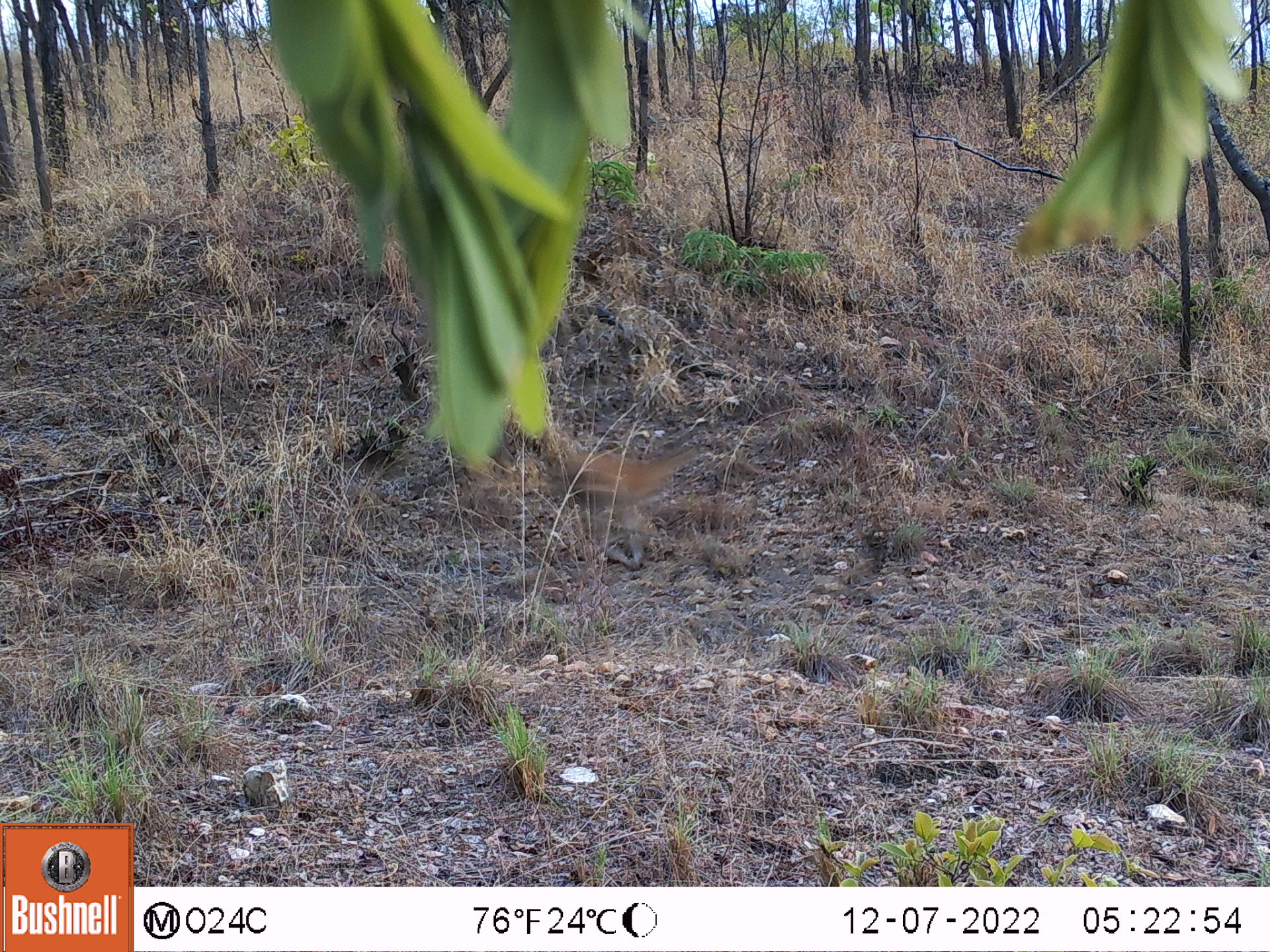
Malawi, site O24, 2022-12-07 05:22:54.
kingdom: Animalia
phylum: Chordata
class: Mammalia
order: Artiodactyla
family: Bovidae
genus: Sylvicapra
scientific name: Sylvicapra grimmia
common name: common duiker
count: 1